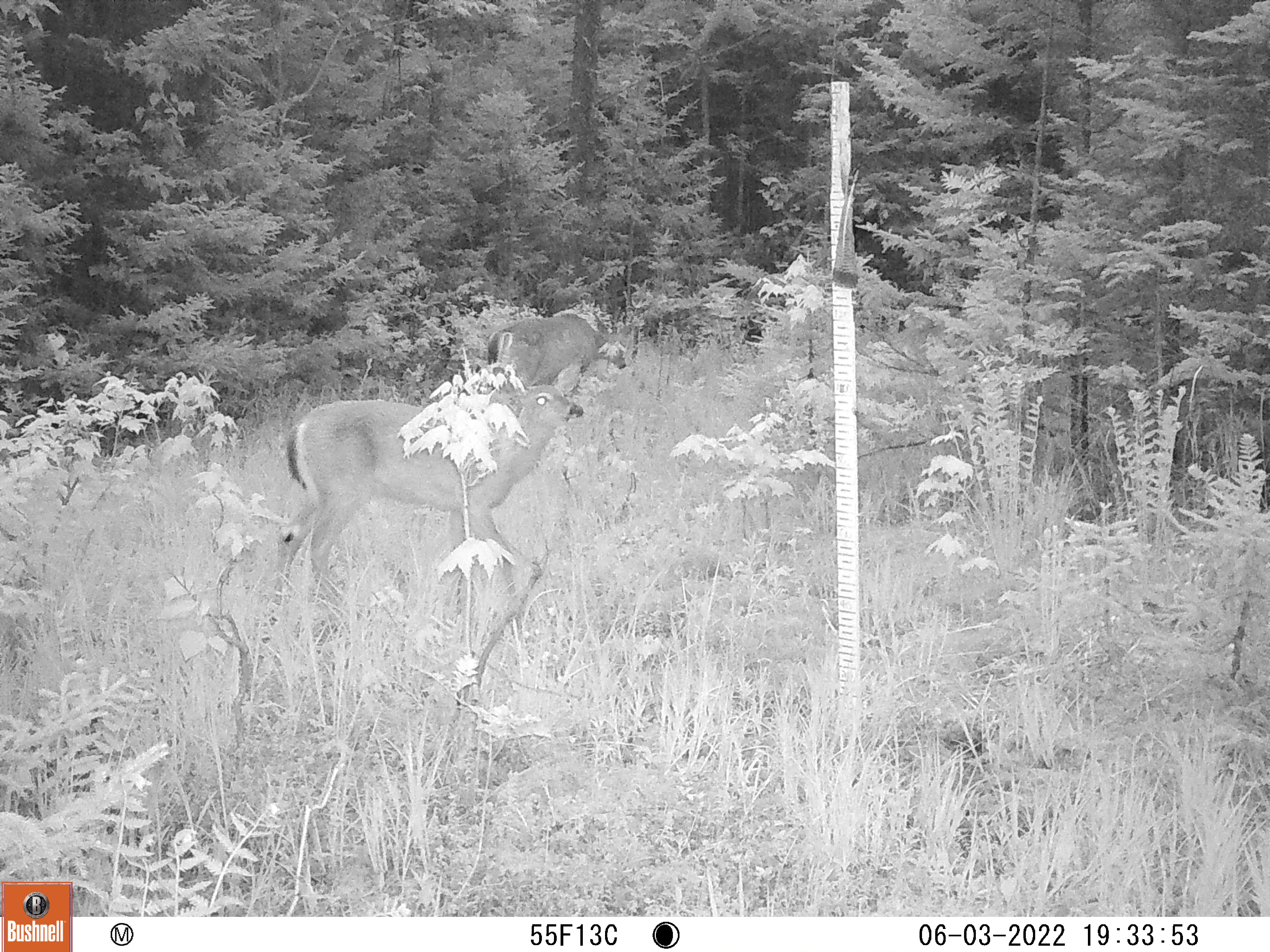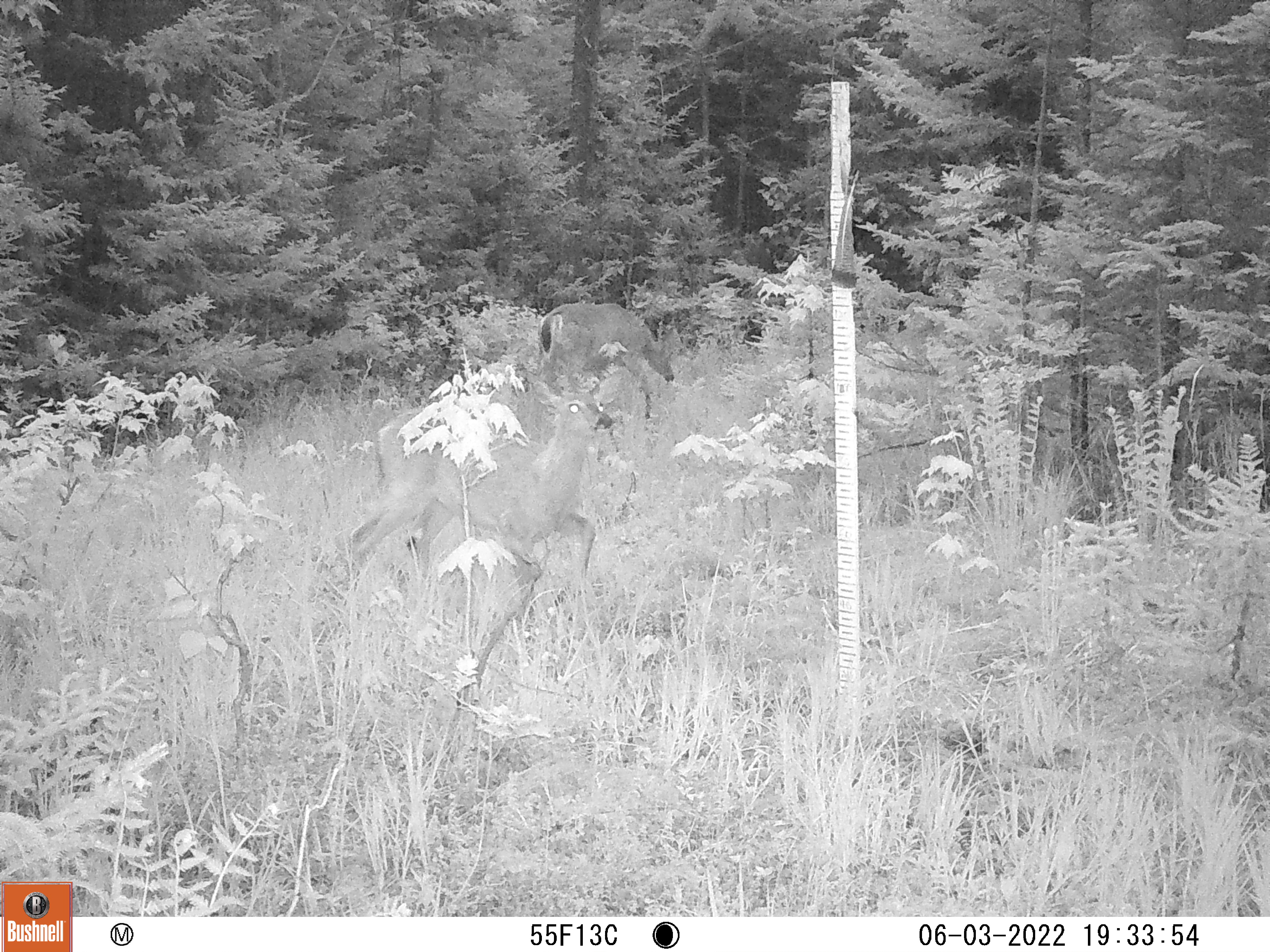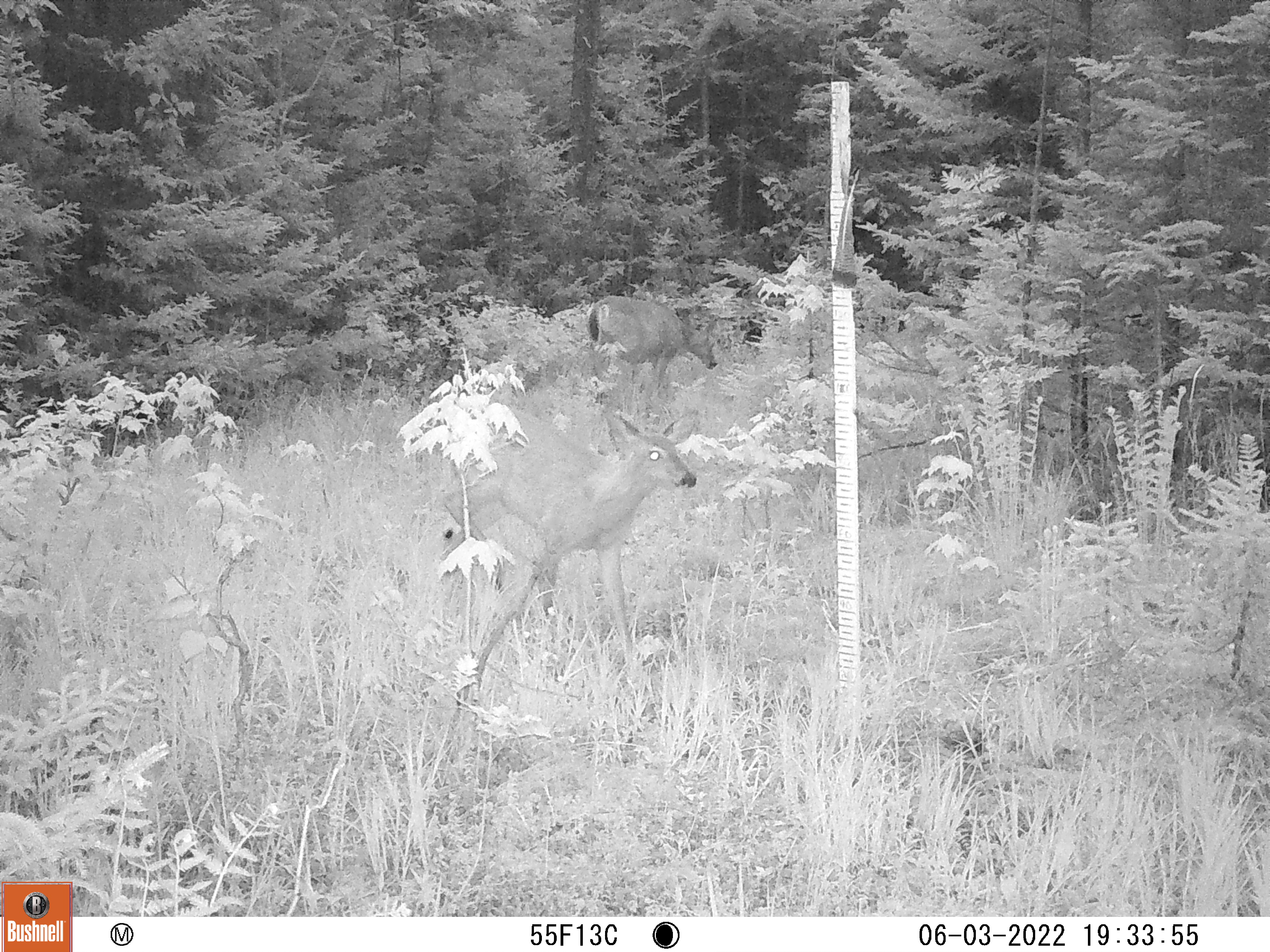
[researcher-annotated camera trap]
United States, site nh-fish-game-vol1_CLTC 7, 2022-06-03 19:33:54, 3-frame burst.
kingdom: Animalia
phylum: Chordata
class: Mammalia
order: Artiodactyla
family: Cervidae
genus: Odocoileus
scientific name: Odocoileus virginianus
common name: white-tailed deer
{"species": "white-tailed deer (Odocoileus virginianus)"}